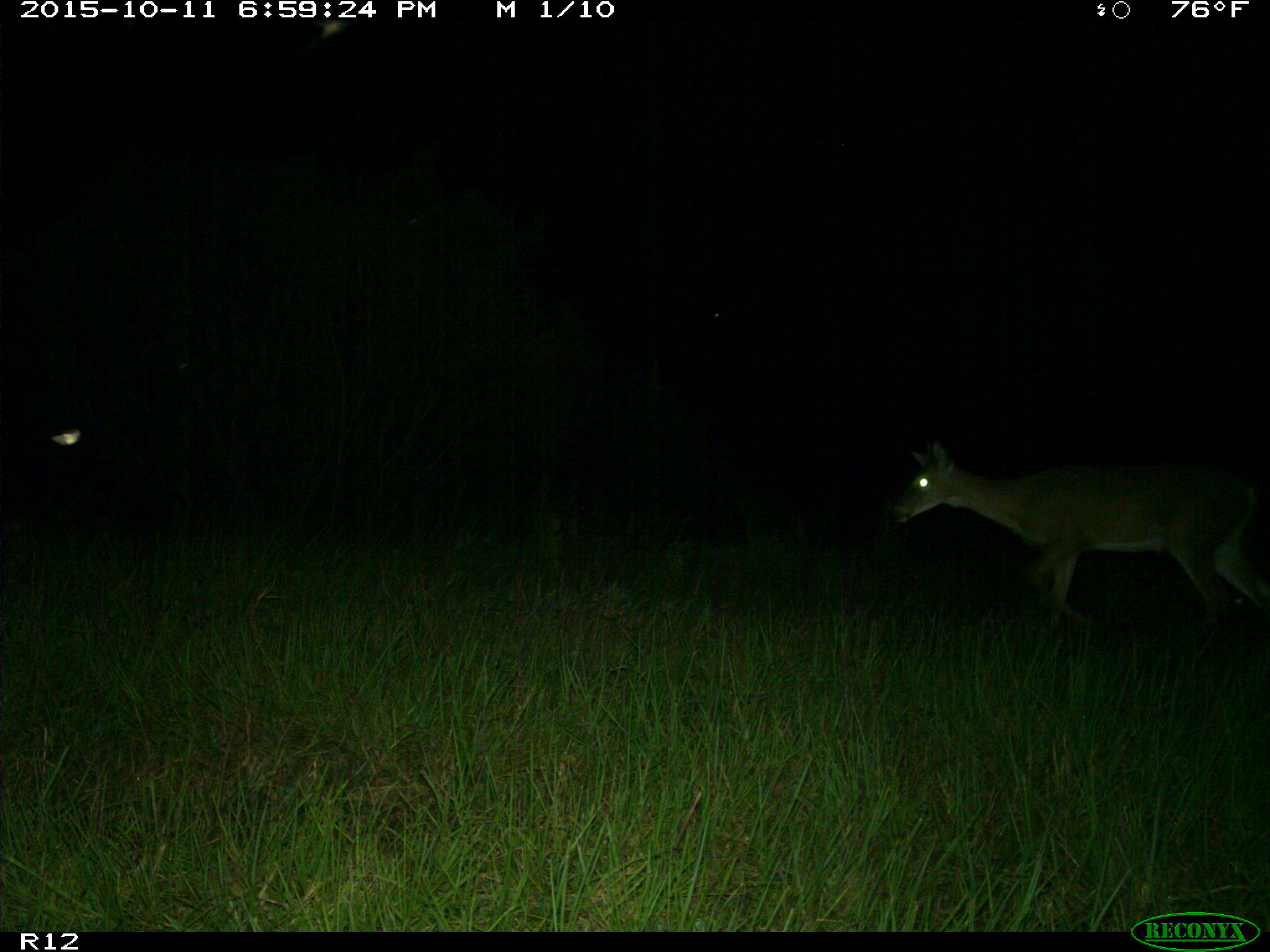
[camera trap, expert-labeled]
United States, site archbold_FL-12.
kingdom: Animalia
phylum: Chordata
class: Mammalia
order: Artiodactyla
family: Cervidae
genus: Odocoileus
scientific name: Odocoileus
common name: deer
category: unidentified deer